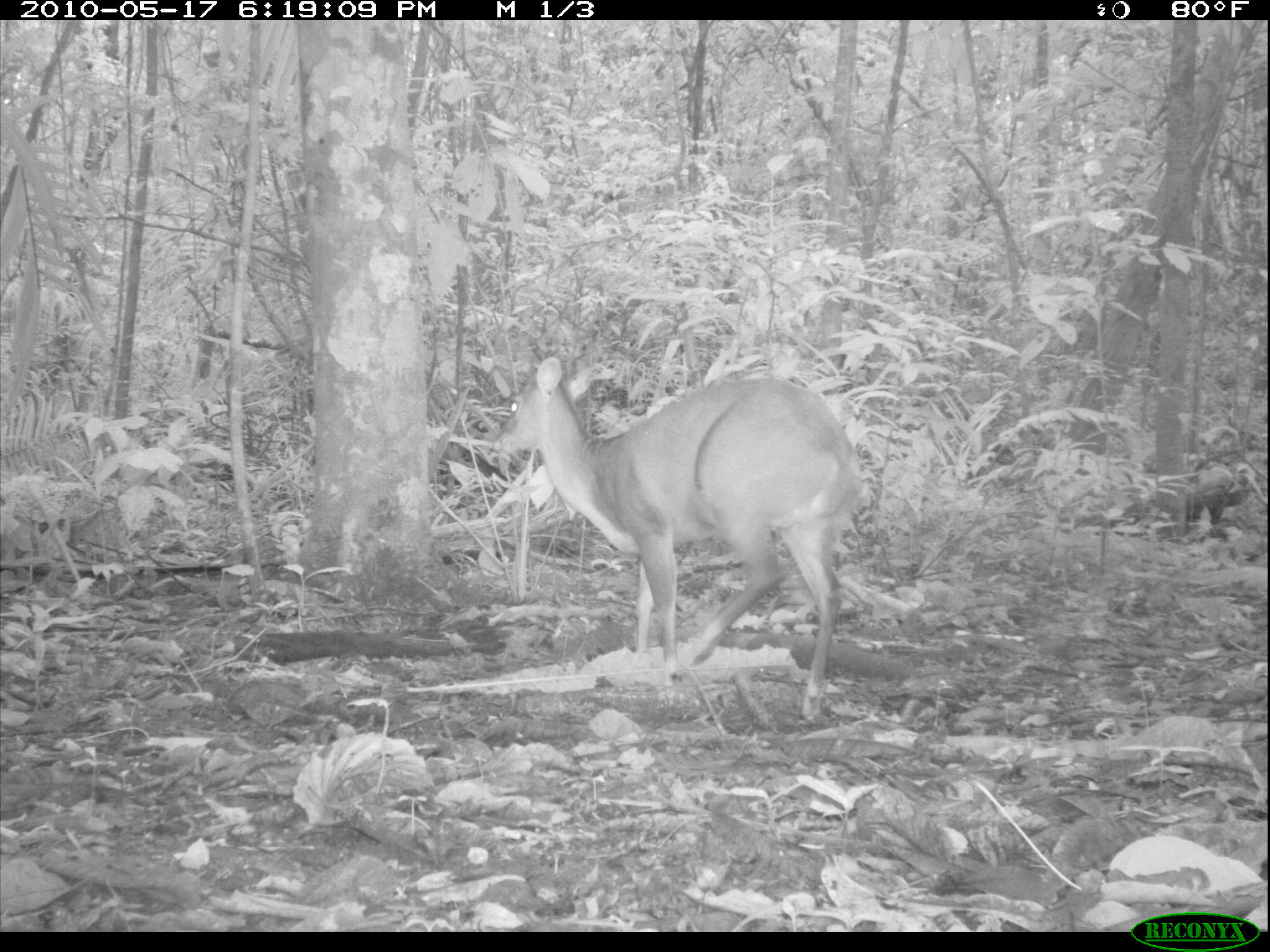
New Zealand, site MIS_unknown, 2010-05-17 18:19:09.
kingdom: Animalia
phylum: Chordata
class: Mammalia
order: Artiodactyla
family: Cervidae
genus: Odocoileus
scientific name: Odocoileus virginianus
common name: white-tailed deer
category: white tailed deer